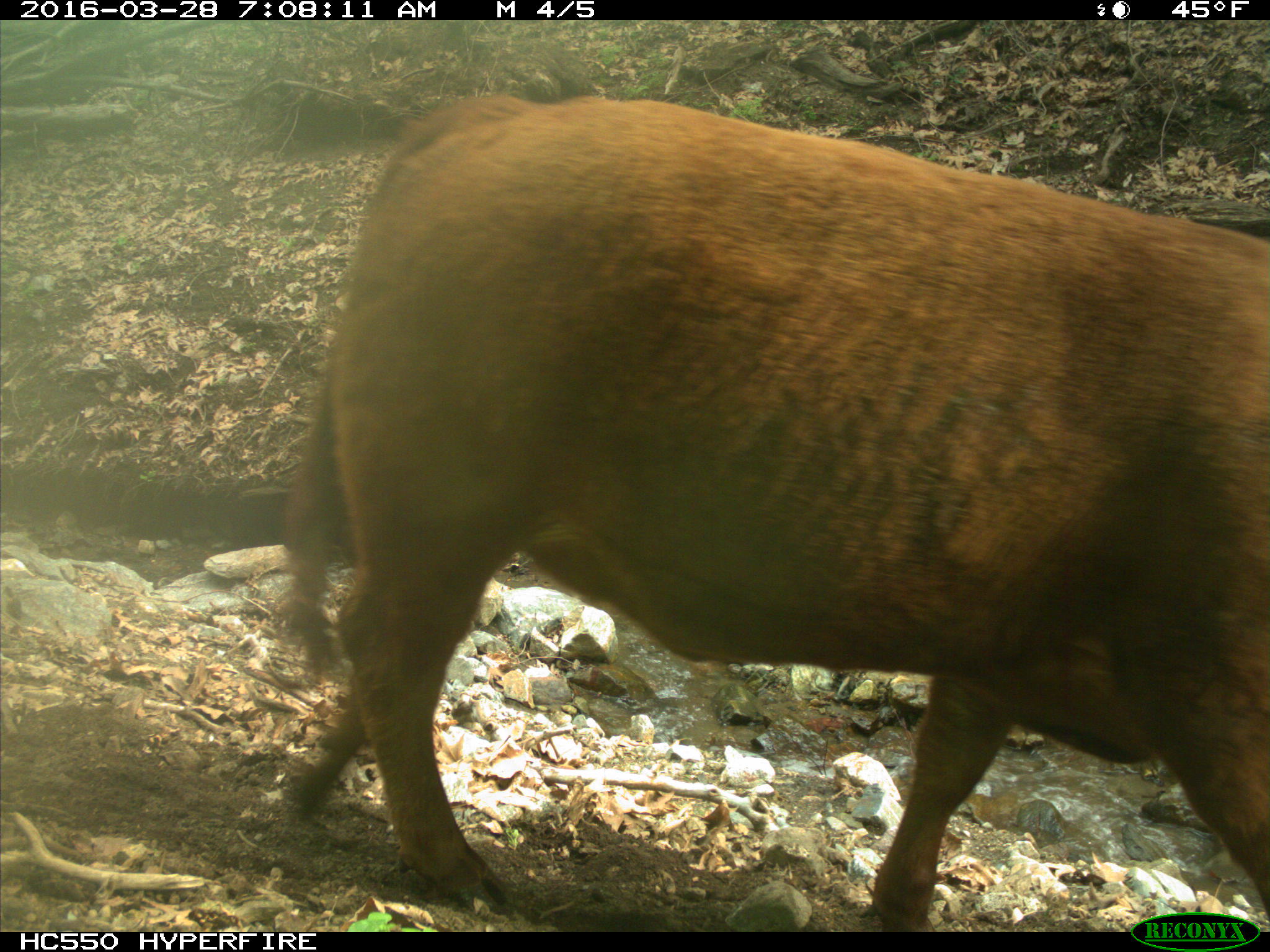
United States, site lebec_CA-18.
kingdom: Animalia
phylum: Chordata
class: Mammalia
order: Artiodactyla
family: Bovidae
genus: Bos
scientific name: Bos taurus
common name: domestic cow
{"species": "Bos taurus (domestic cow)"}